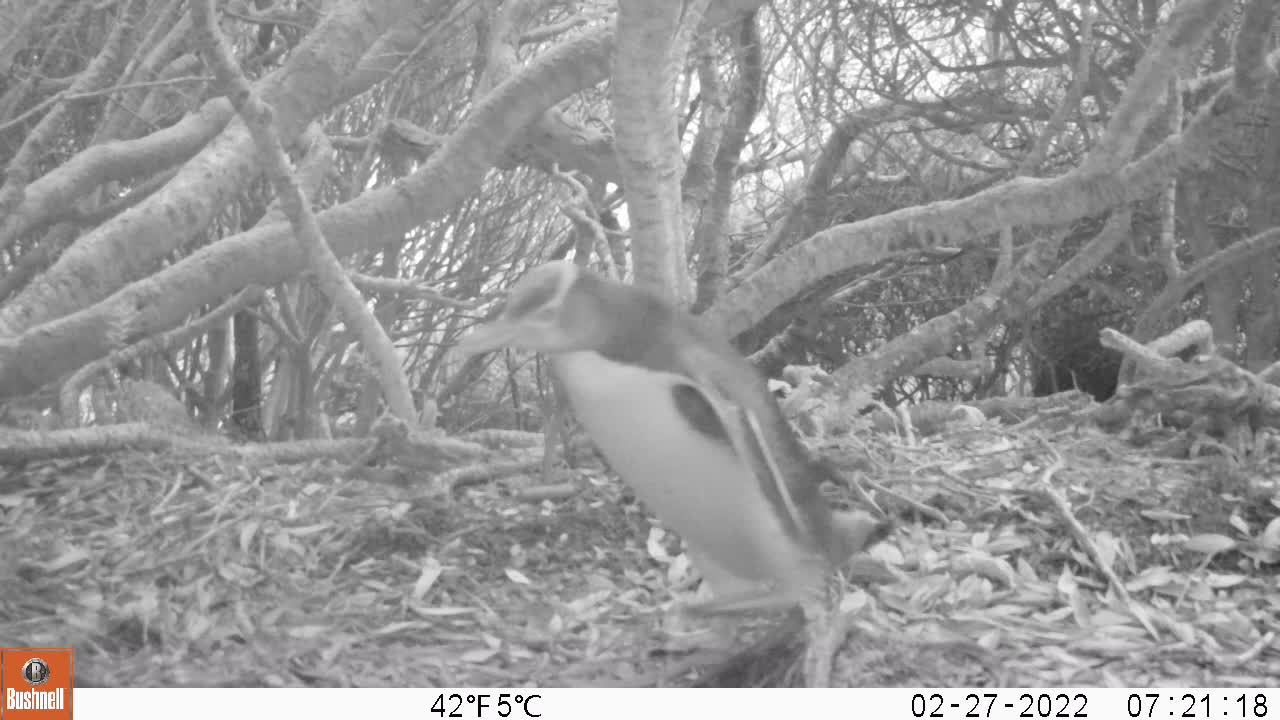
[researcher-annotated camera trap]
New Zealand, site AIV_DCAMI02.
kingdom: Animalia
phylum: Chordata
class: Aves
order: Sphenisciformes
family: Spheniscidae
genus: Megadyptes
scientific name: Megadyptes antipodes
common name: yellow-eyed penguin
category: yellow eyed penguin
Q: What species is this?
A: Yellow eyed penguin (yellow-eyed penguin) (Megadyptes antipodes).